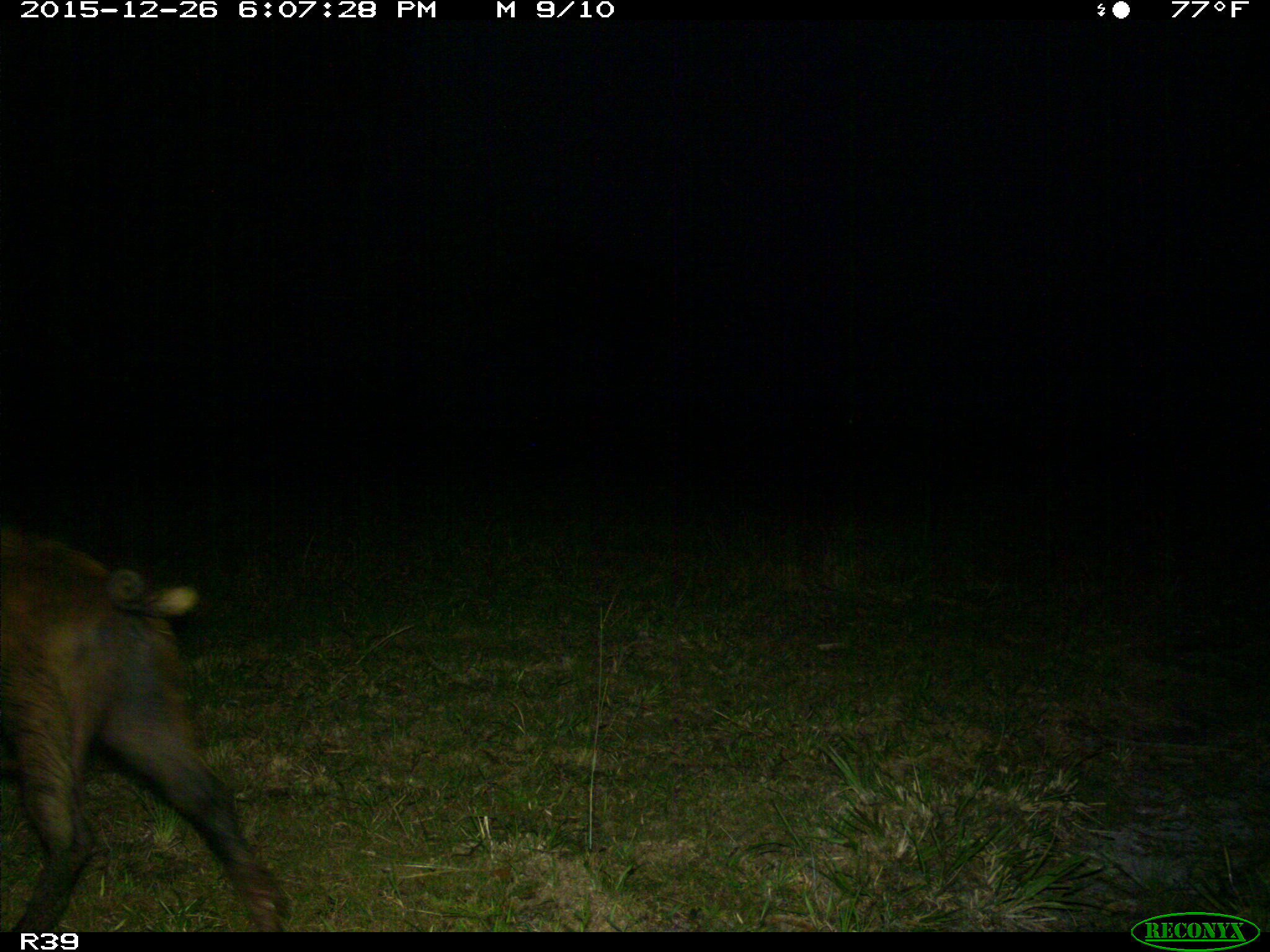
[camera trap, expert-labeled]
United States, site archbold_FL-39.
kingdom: Animalia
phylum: Chordata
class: Mammalia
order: Artiodactyla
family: Suidae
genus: Sus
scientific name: Sus scrofa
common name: wild boar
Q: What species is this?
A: Sus scrofa (wild boar).